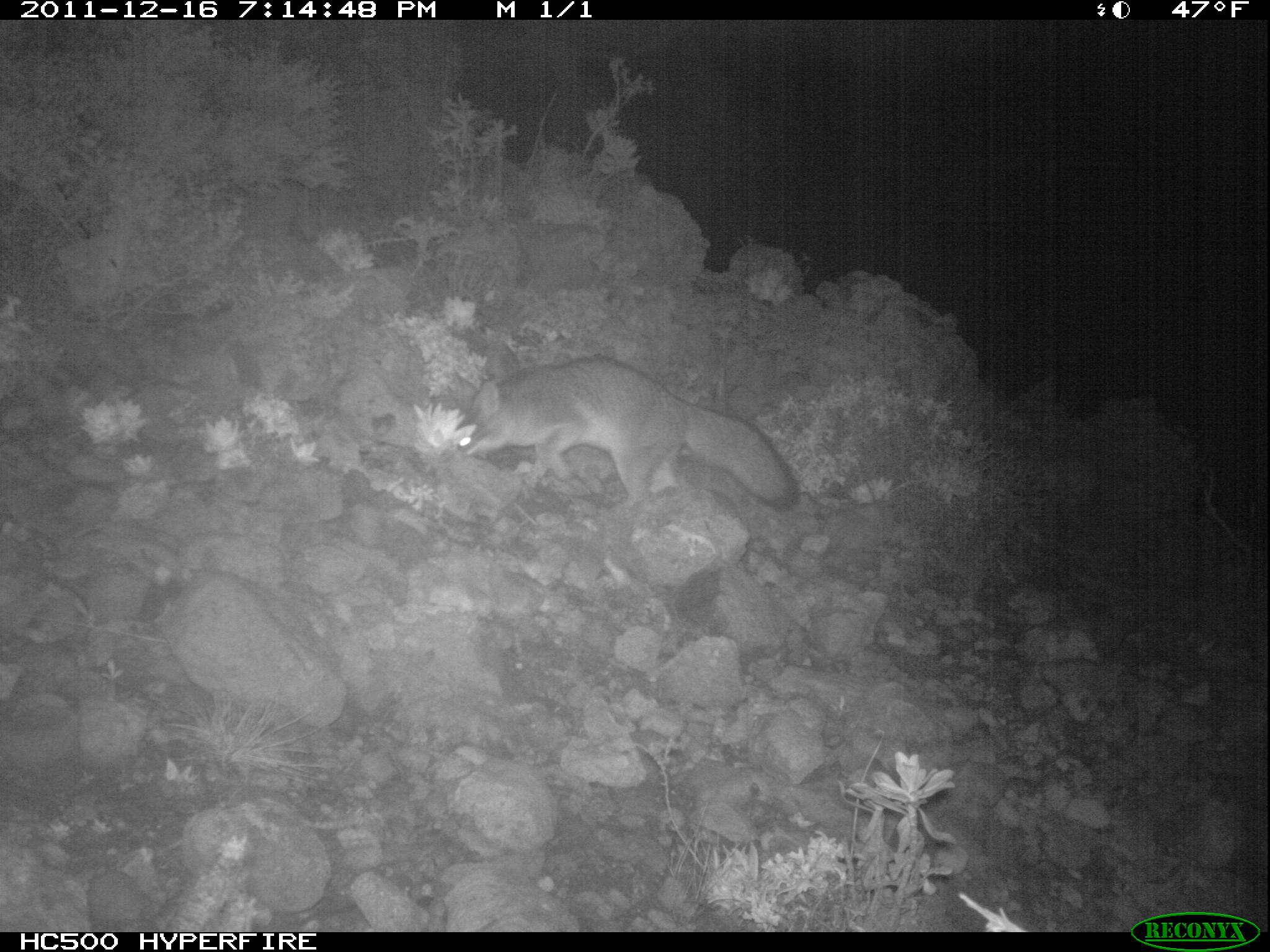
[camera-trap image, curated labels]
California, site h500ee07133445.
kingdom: Animalia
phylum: Chordata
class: Mammalia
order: Carnivora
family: Canidae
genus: Urocyon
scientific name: Urocyon littoralis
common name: island fox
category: fox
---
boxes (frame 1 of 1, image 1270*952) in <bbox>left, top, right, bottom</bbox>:
fox: <bbox>456, 356, 799, 513</bbox>